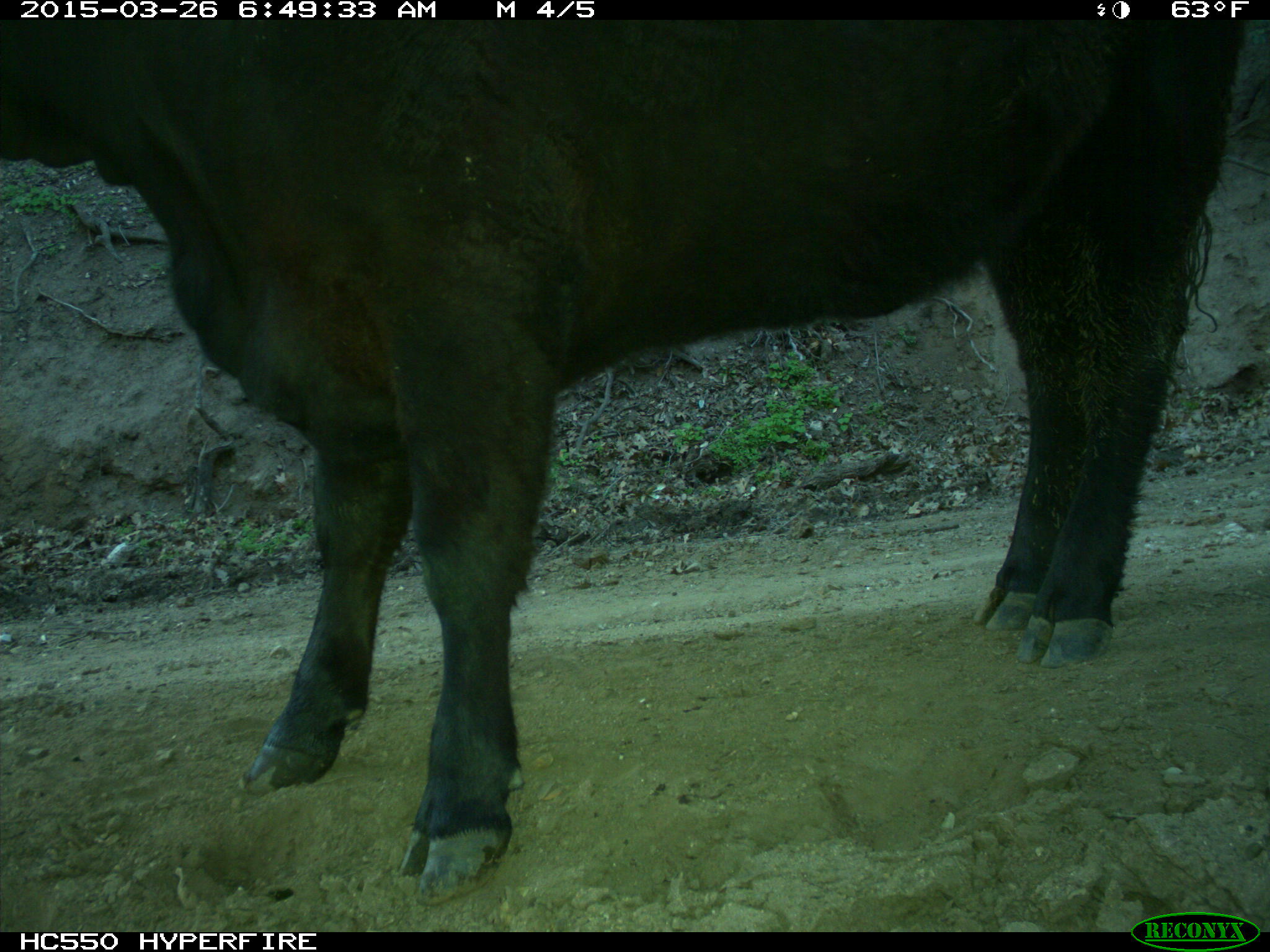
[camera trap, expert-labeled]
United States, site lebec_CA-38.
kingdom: Animalia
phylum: Chordata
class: Mammalia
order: Artiodactyla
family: Bovidae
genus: Bos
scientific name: Bos taurus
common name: domestic cow